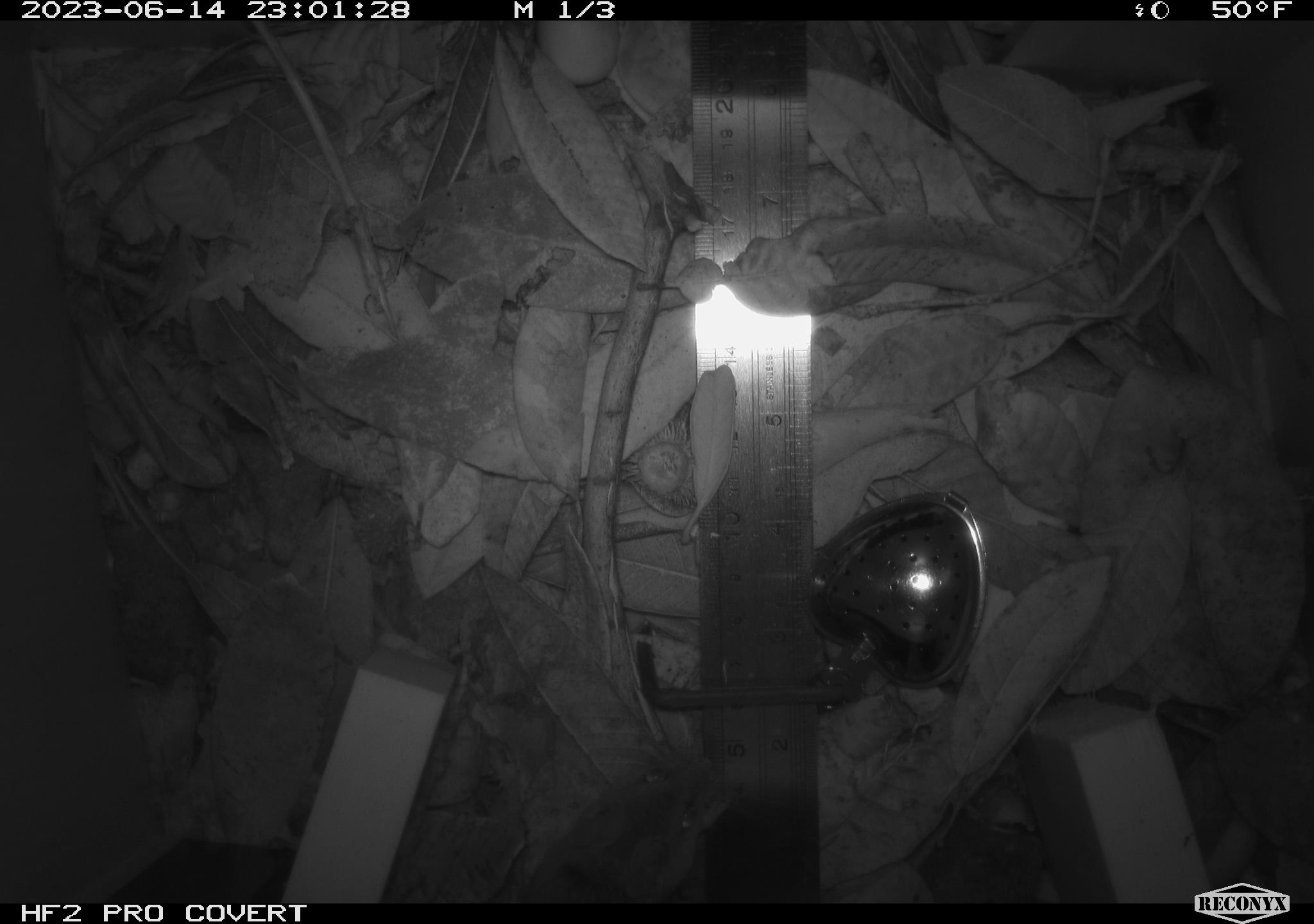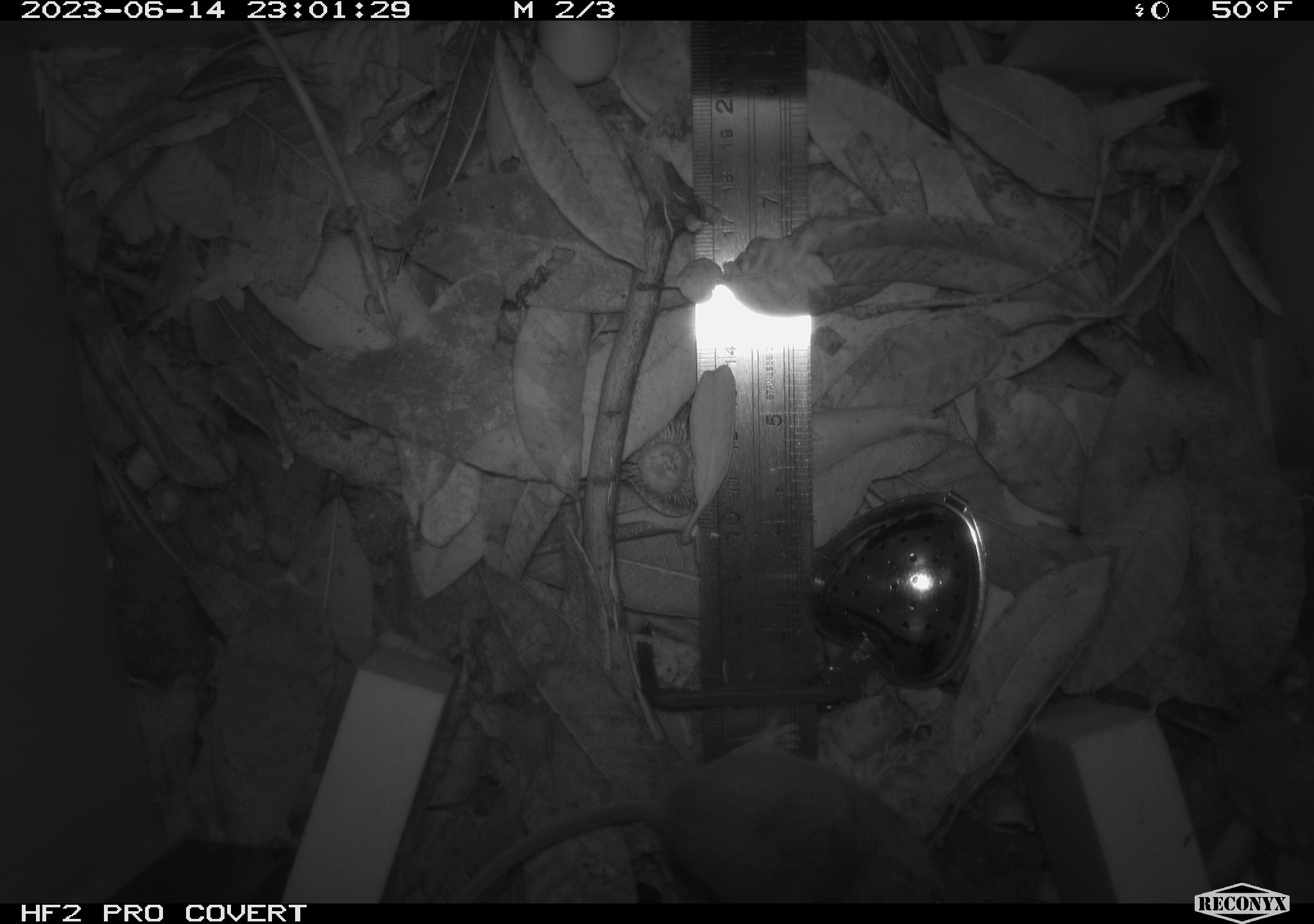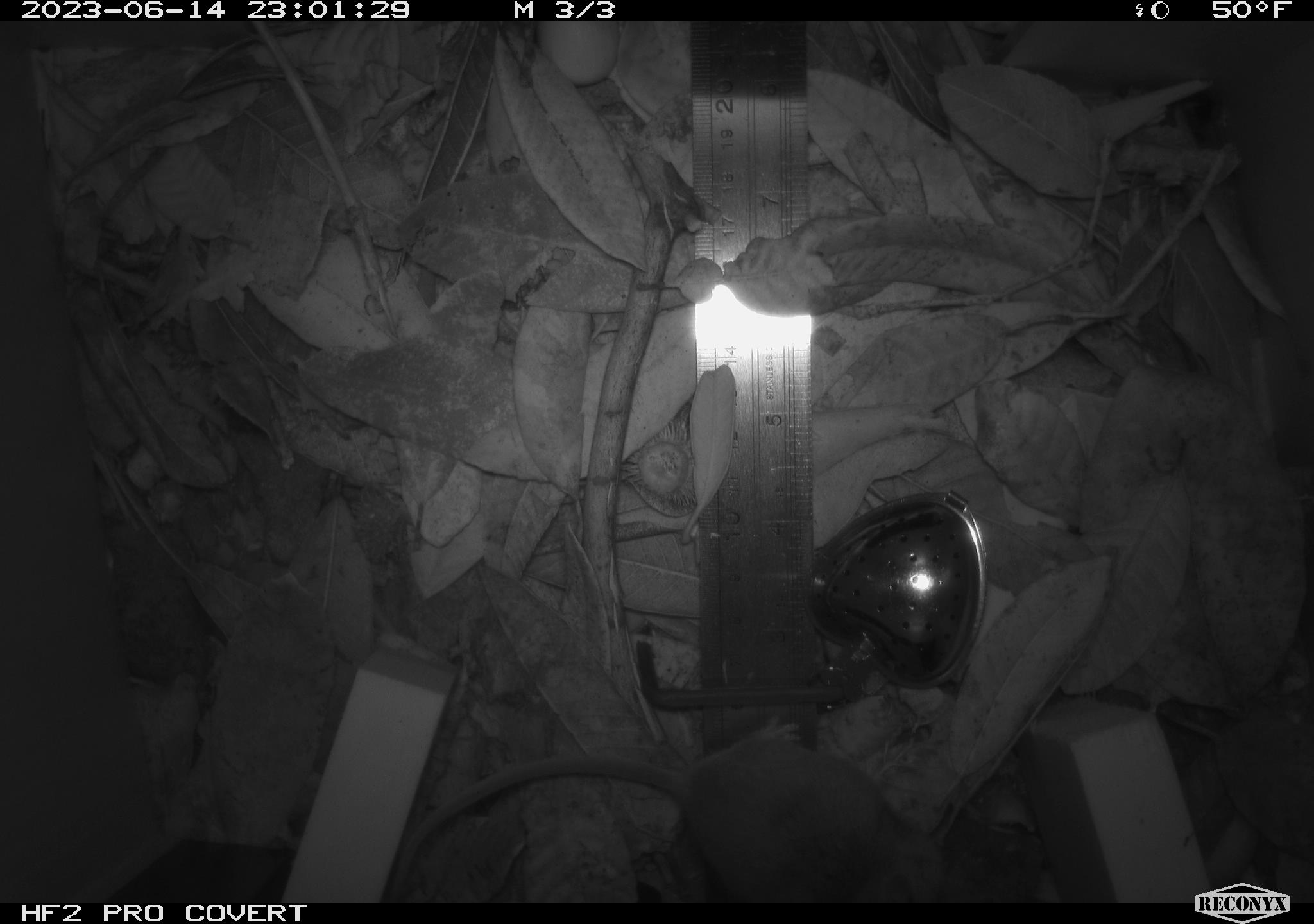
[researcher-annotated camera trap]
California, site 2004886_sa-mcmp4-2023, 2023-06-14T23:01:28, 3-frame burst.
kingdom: Animalia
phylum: Chordata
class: Mammalia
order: Rodentia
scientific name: Rodentia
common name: mouse species